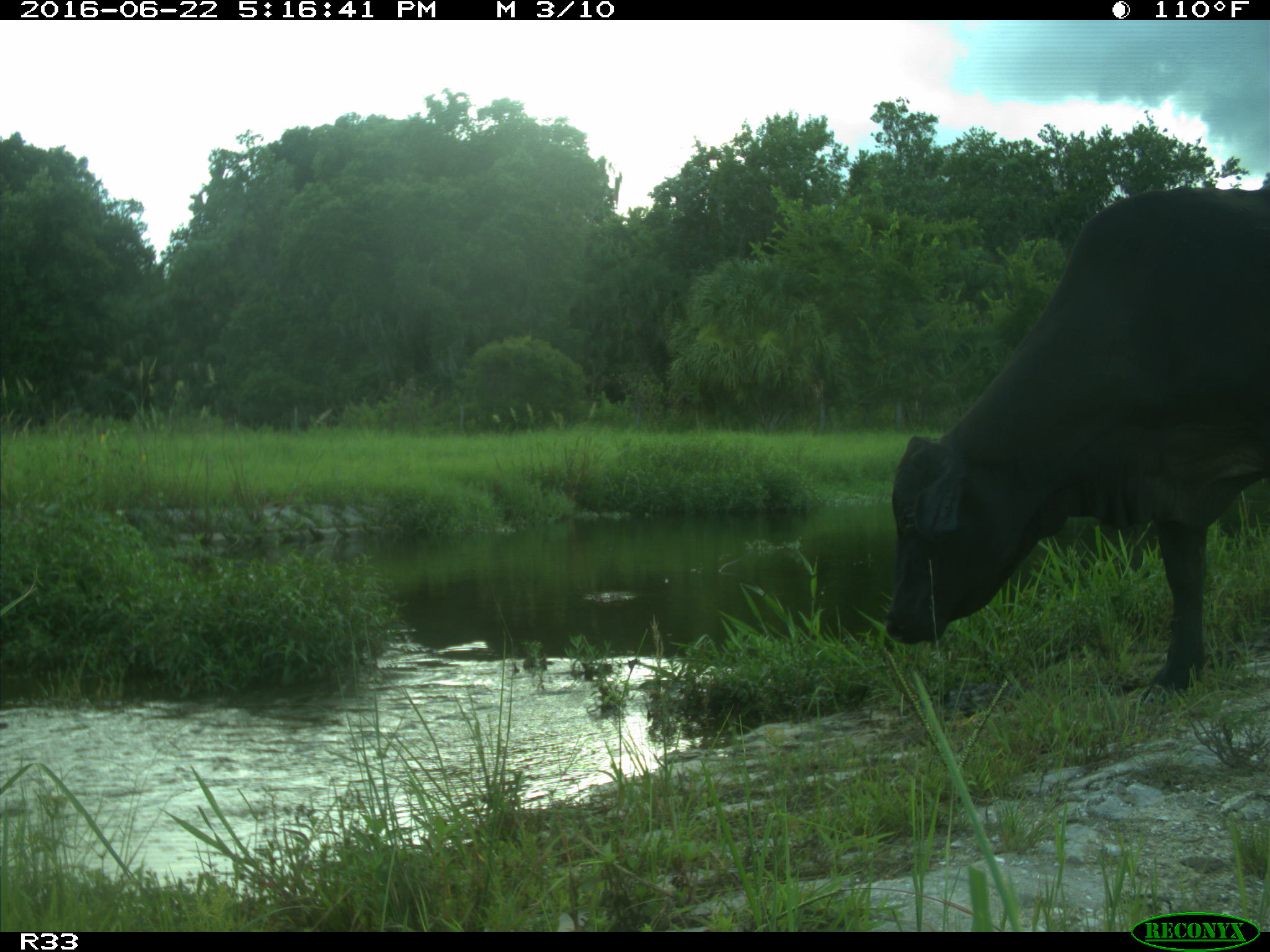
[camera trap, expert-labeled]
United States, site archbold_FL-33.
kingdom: Animalia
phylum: Chordata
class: Mammalia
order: Artiodactyla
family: Bovidae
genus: Bos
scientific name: Bos taurus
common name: domestic cow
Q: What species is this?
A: Bos taurus (domestic cow).